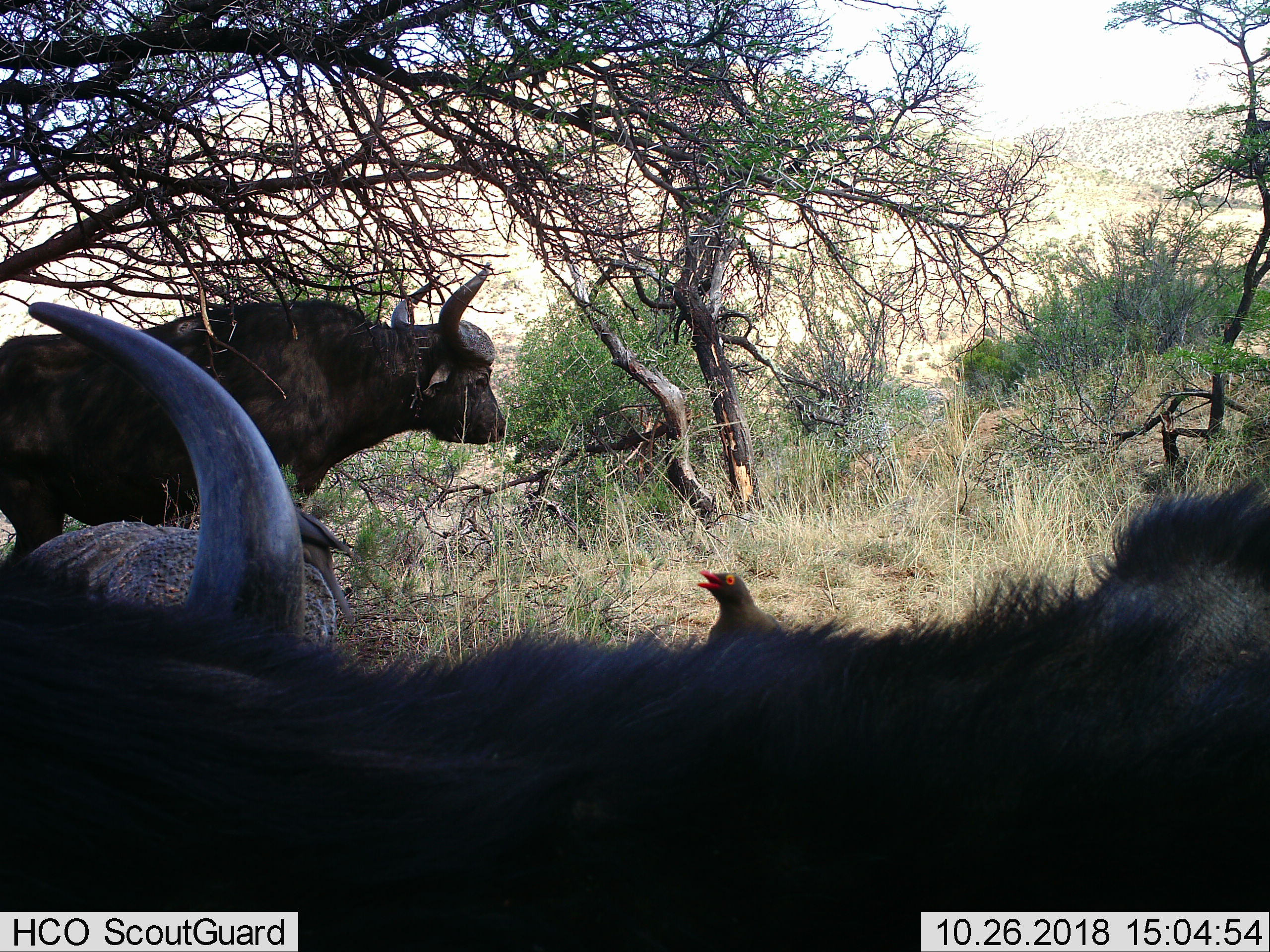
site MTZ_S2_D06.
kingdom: Animalia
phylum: Chordata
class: Aves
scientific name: Aves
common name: bird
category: birdother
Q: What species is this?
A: Birdother (bird) (Aves).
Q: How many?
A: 1.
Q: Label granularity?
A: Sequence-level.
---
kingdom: Animalia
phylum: Chordata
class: Mammalia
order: Artiodactyla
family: Bovidae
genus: Syncerus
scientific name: Syncerus caffer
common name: african buffalo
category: buffalo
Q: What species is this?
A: Buffalo (african buffalo) (Syncerus caffer).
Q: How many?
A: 2.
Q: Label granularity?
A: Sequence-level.